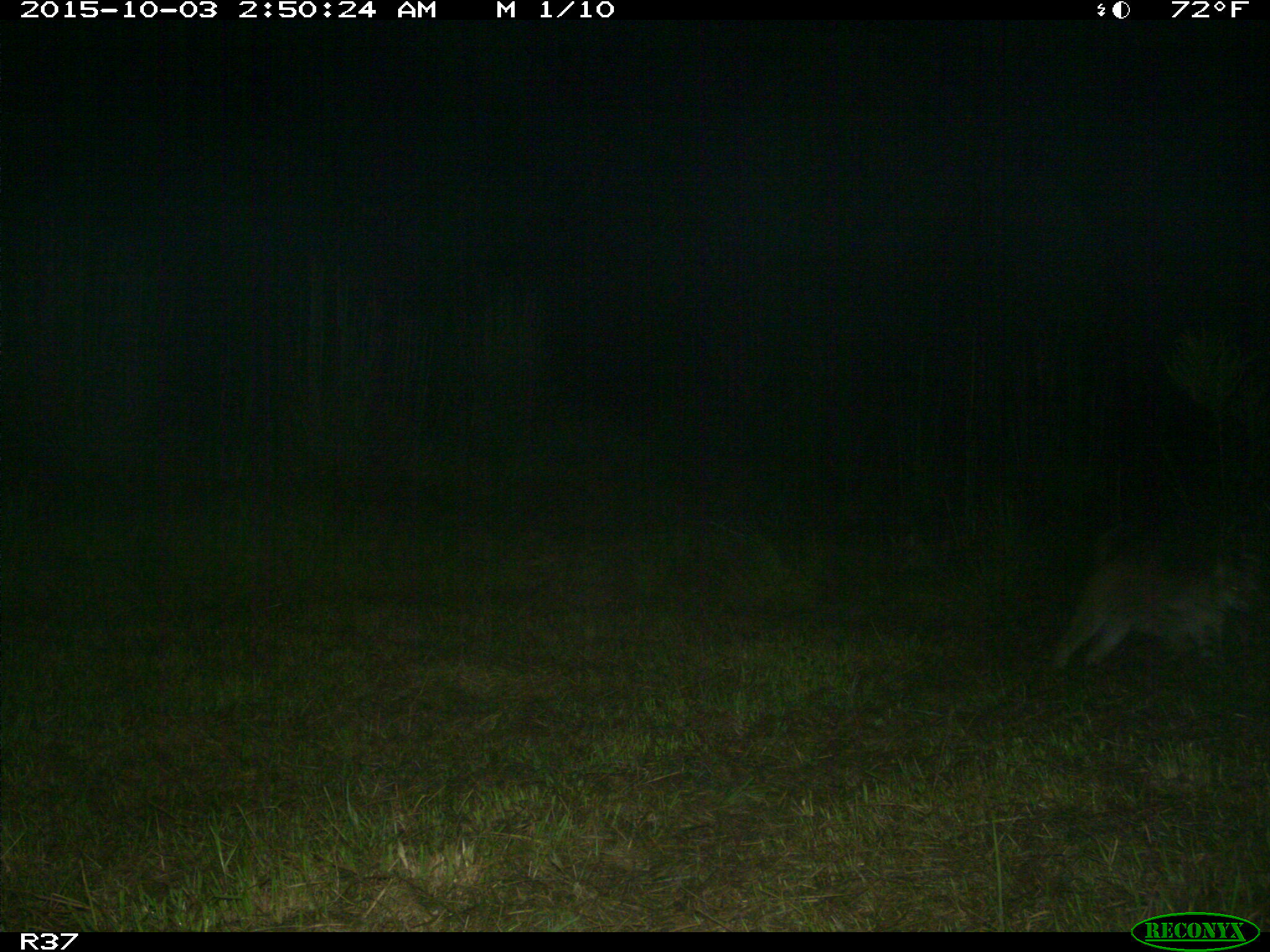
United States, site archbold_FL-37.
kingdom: Animalia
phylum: Chordata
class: Mammalia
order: Carnivora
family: Felidae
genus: Lynx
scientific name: Lynx rufus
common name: bobcat